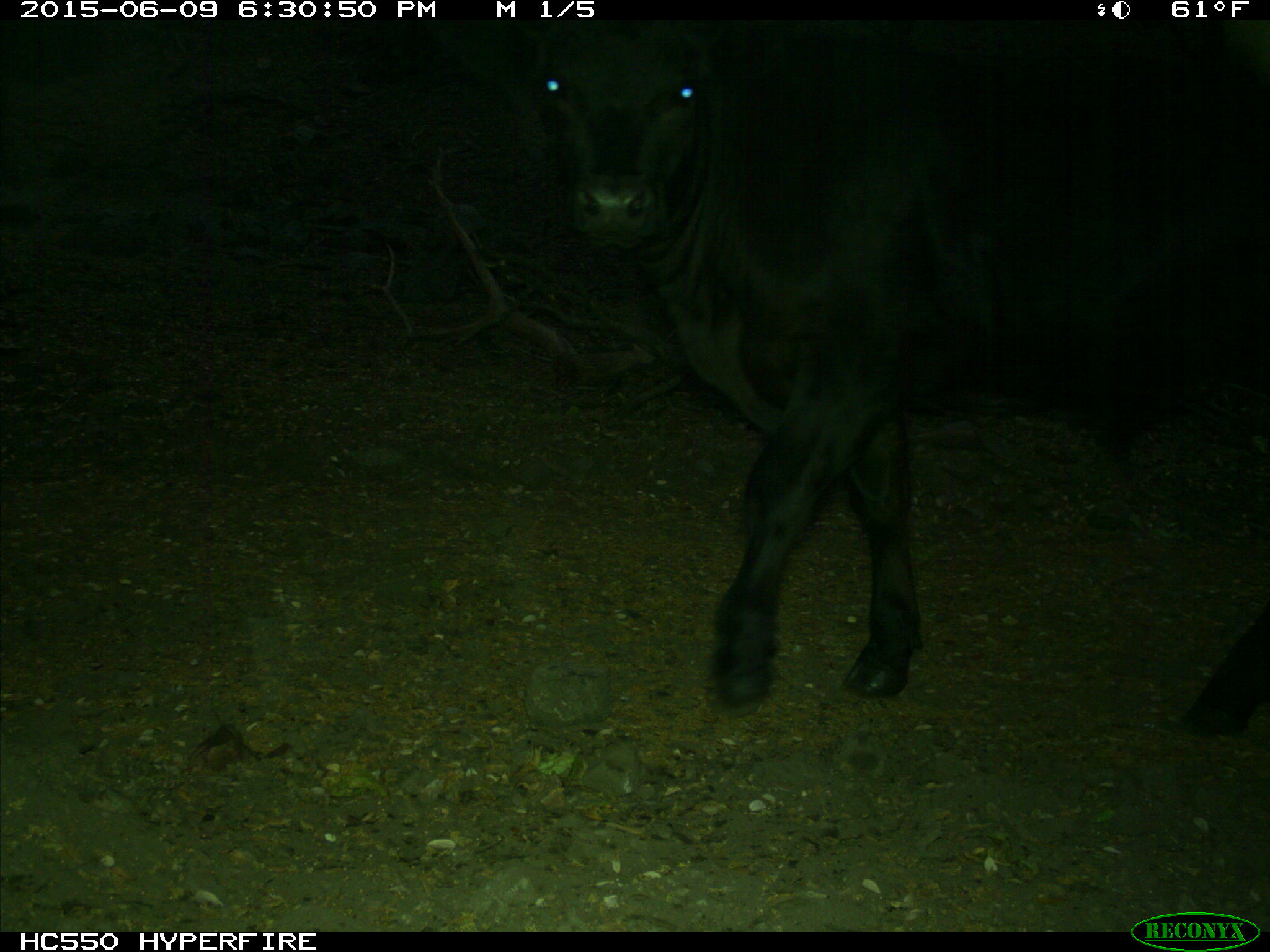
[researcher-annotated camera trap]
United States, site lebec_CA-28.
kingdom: Animalia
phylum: Chordata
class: Mammalia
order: Artiodactyla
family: Bovidae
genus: Bos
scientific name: Bos taurus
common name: domestic cow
Bos taurus (domestic cow).